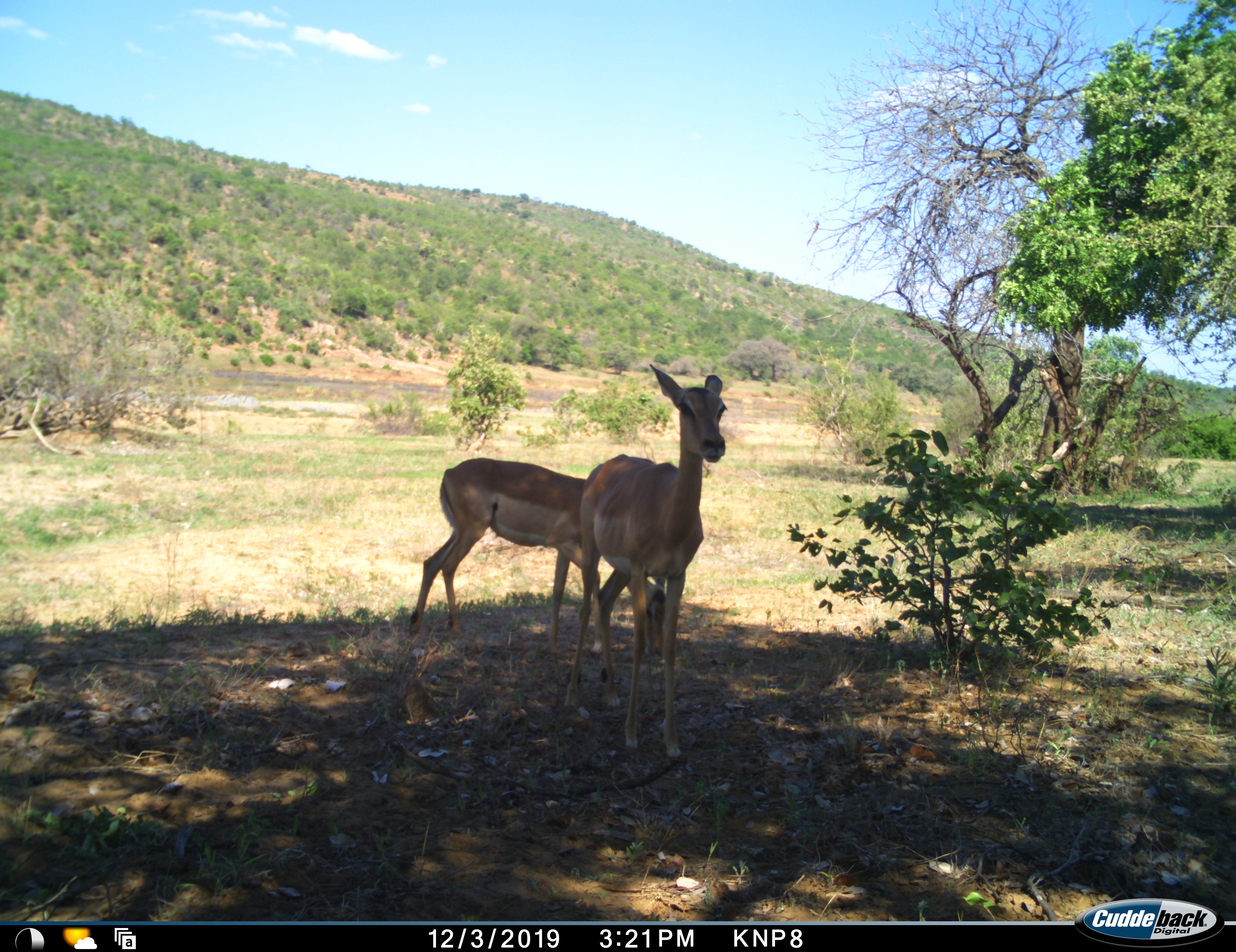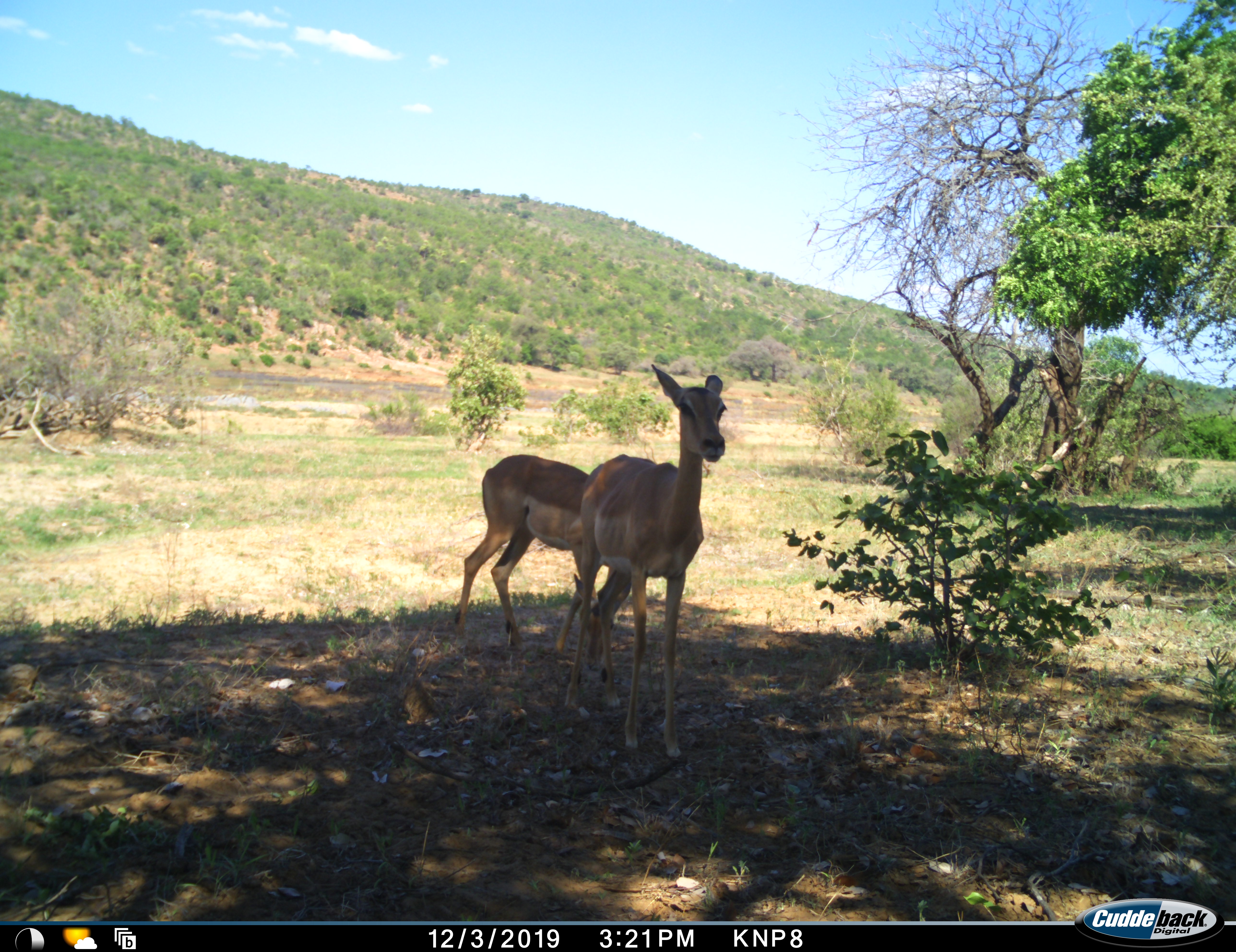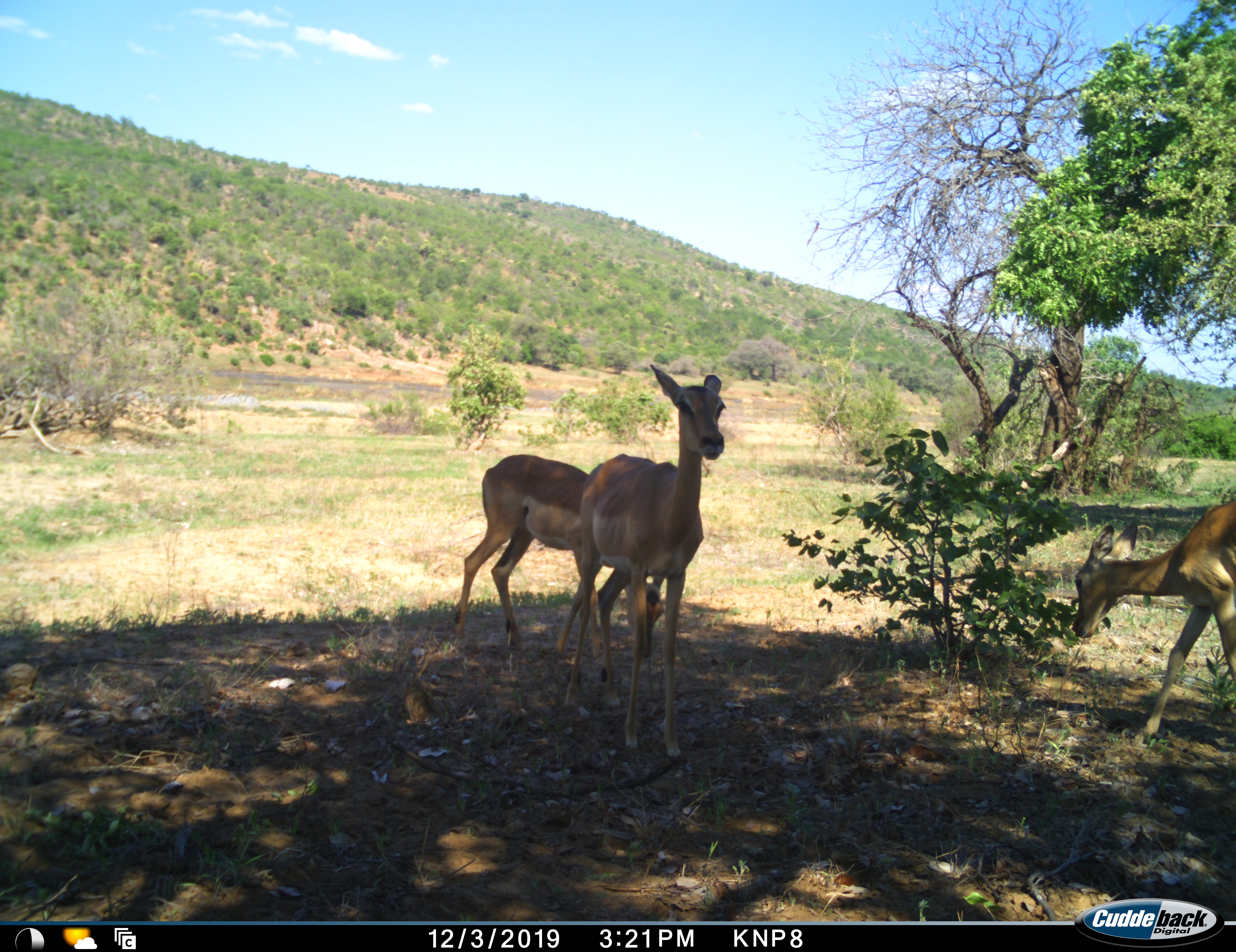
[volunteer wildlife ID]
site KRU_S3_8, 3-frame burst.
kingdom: Animalia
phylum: Chordata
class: Mammalia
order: Artiodactyla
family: Bovidae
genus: Aepyceros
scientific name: Aepyceros melampus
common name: impala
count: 3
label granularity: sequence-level